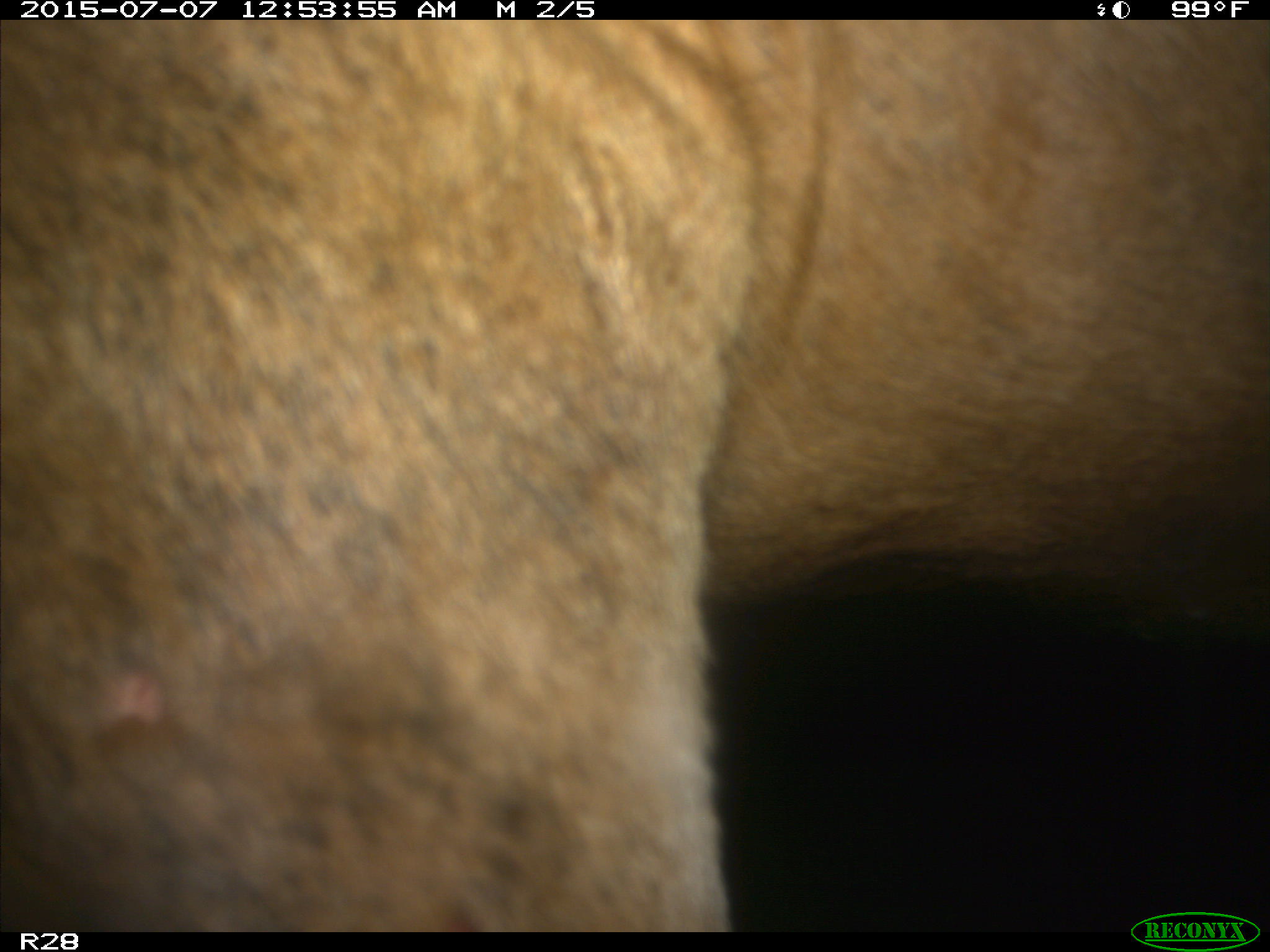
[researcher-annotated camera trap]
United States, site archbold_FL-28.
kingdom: Animalia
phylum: Chordata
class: Mammalia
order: Artiodactyla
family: Bovidae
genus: Bos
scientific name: Bos taurus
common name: domestic cow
Bos taurus (domestic cow).